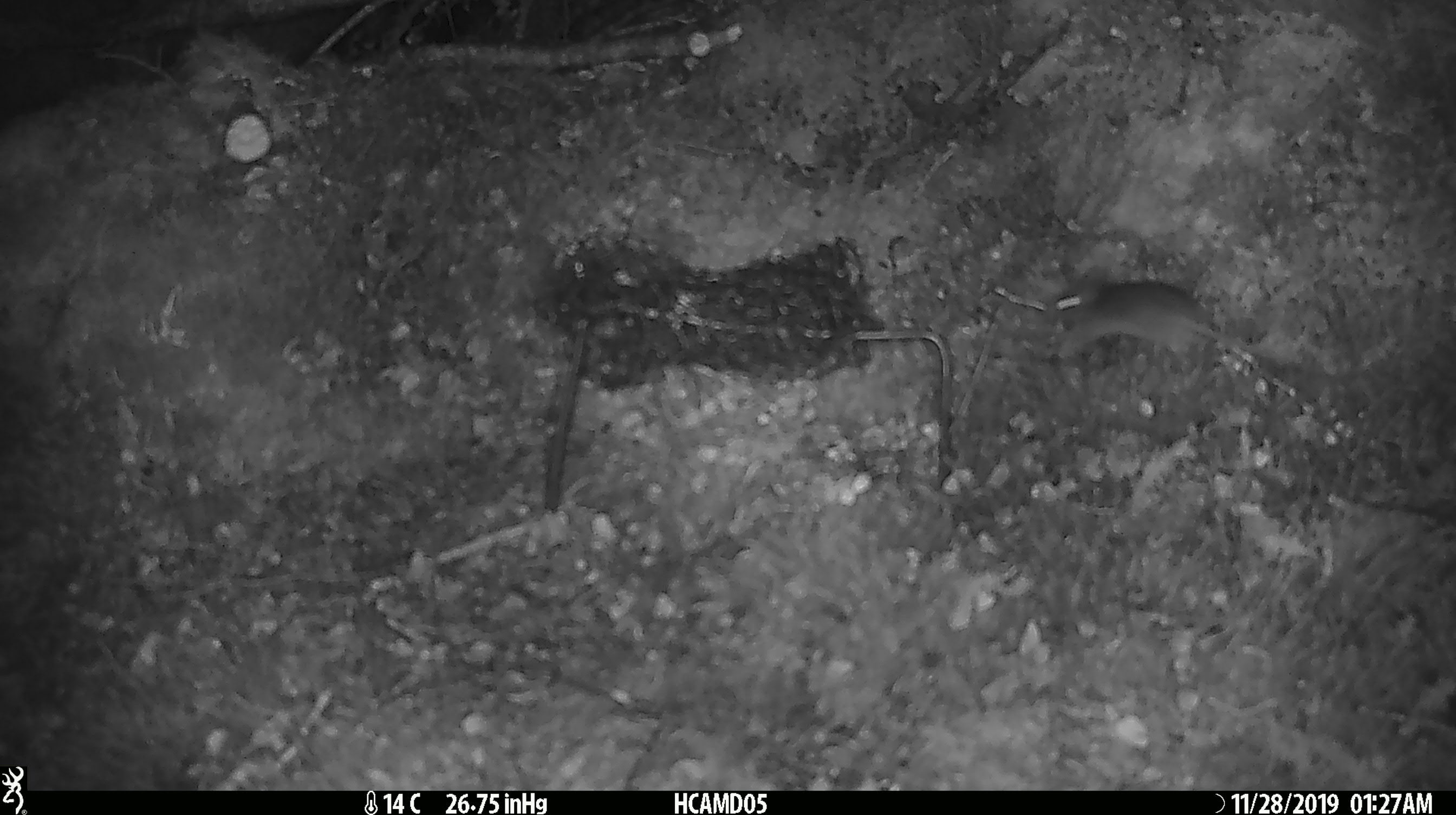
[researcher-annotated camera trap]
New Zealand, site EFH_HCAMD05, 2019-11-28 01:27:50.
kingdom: Animalia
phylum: Chordata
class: Mammalia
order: Rodentia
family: Muridae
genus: Mus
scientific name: Mus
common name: mouse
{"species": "mouse (Mus)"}